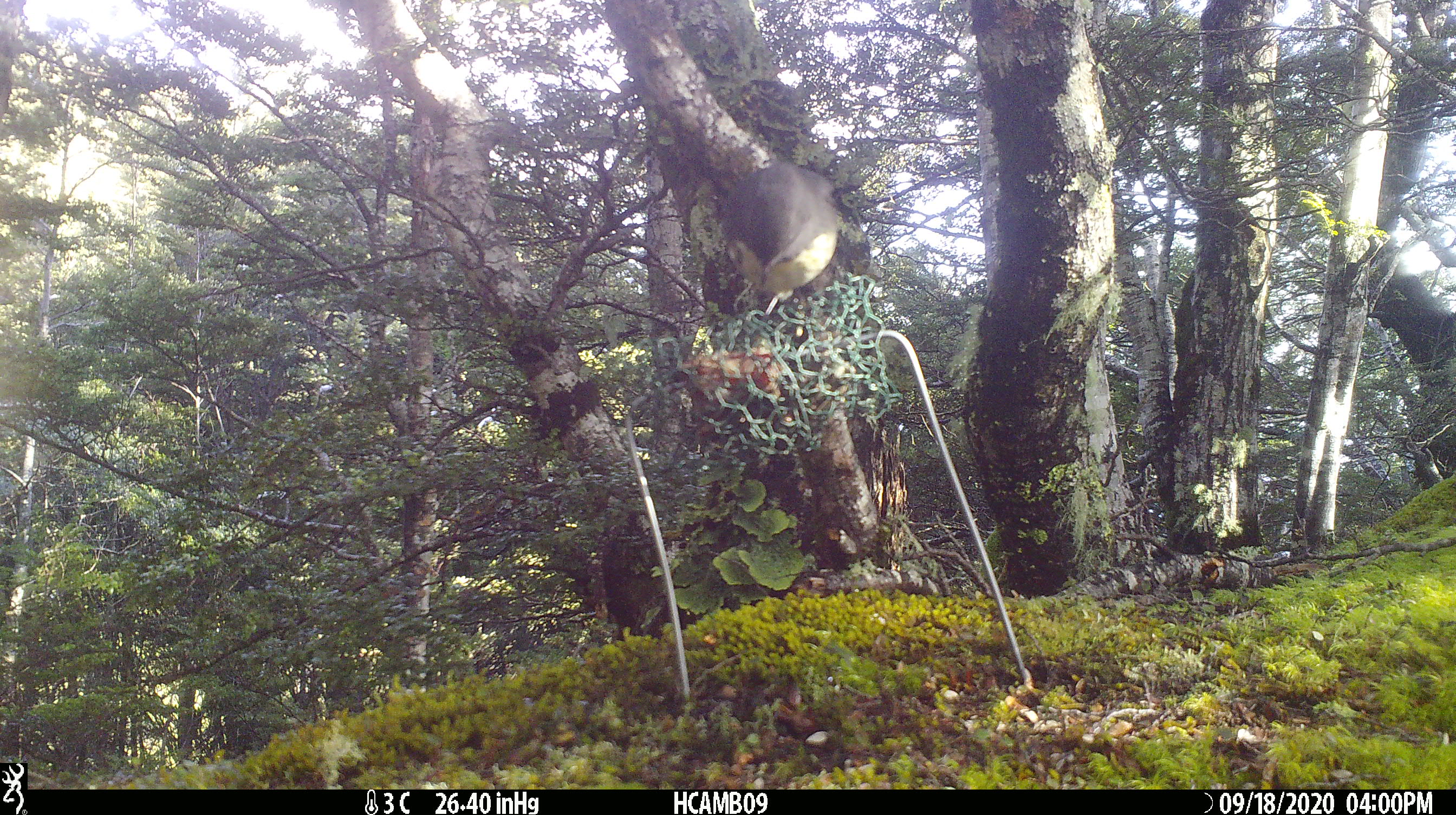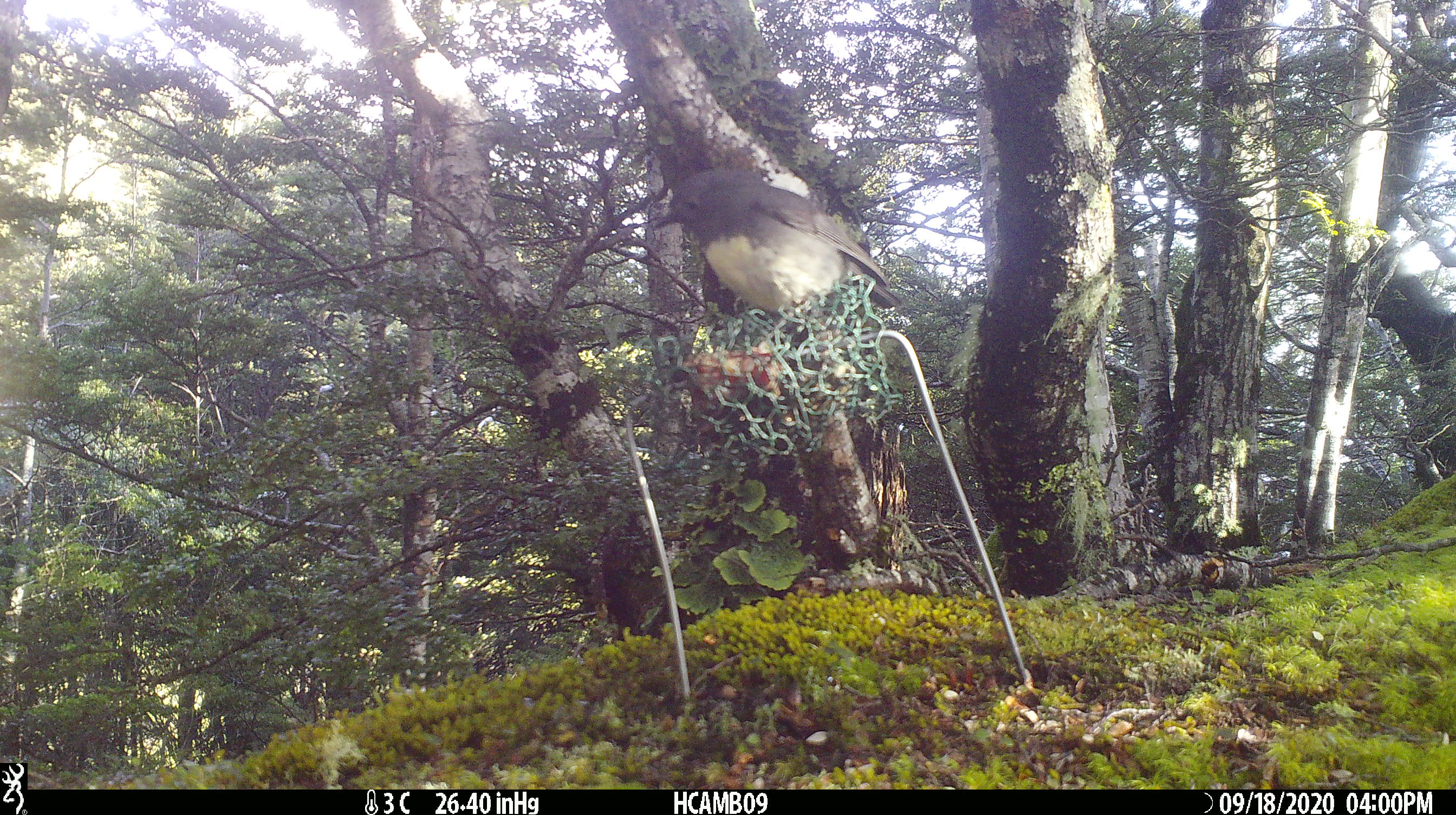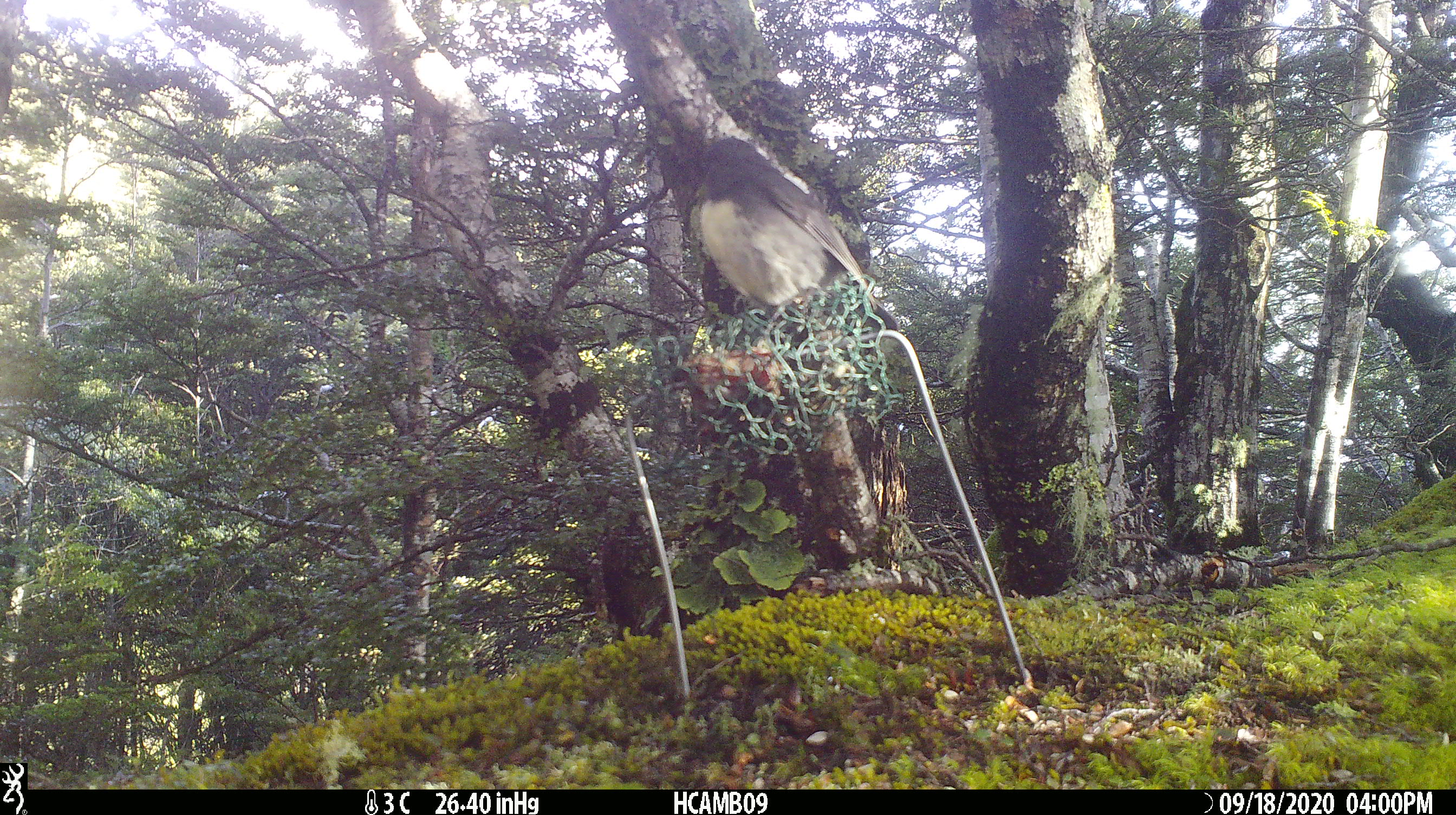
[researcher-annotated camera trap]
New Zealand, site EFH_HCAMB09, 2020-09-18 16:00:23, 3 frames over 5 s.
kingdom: Animalia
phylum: Chordata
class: Aves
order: Passeriformes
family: Petroicidae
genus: Petroica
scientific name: Petroica australis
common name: new zealand robin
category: robin